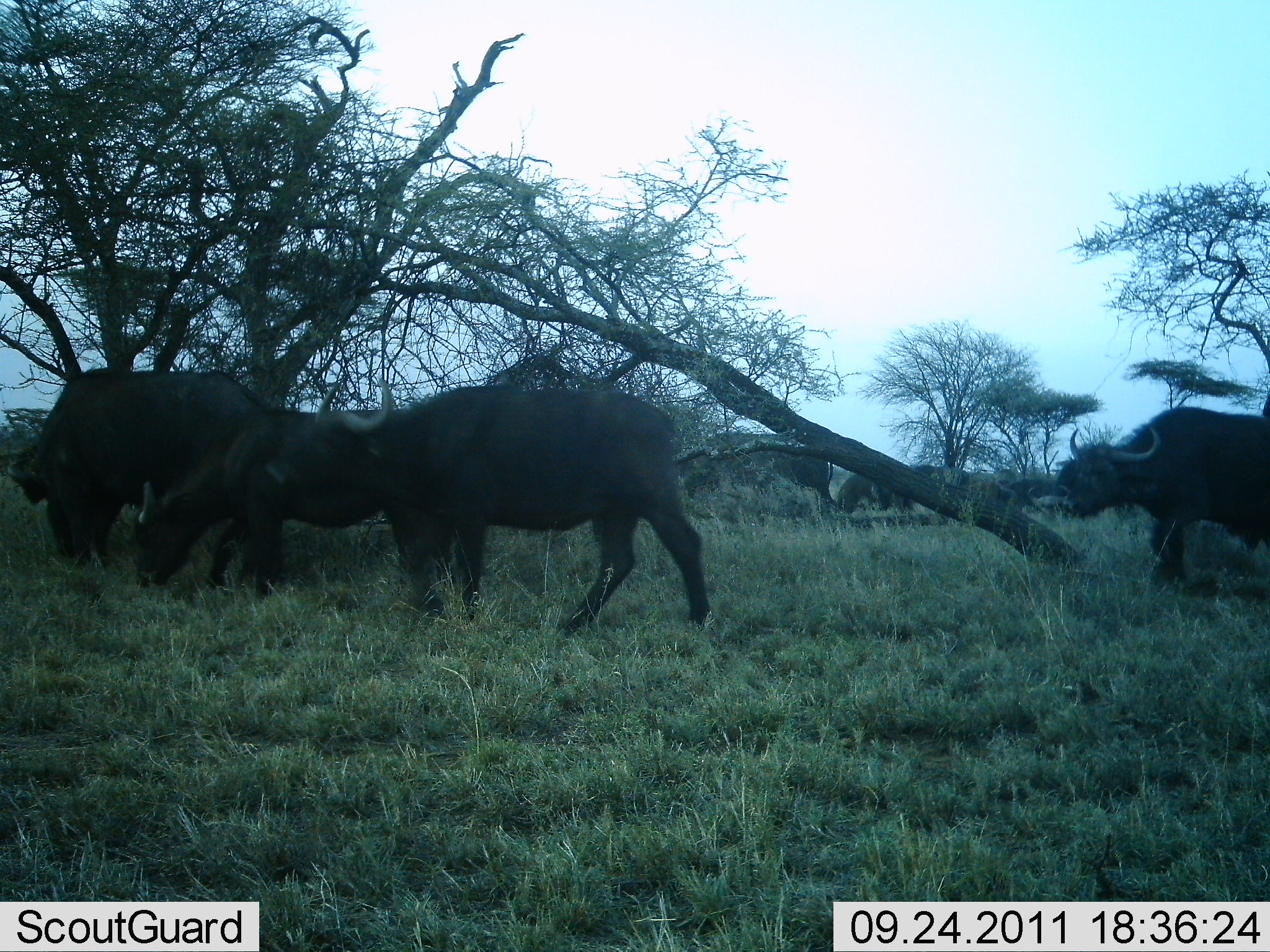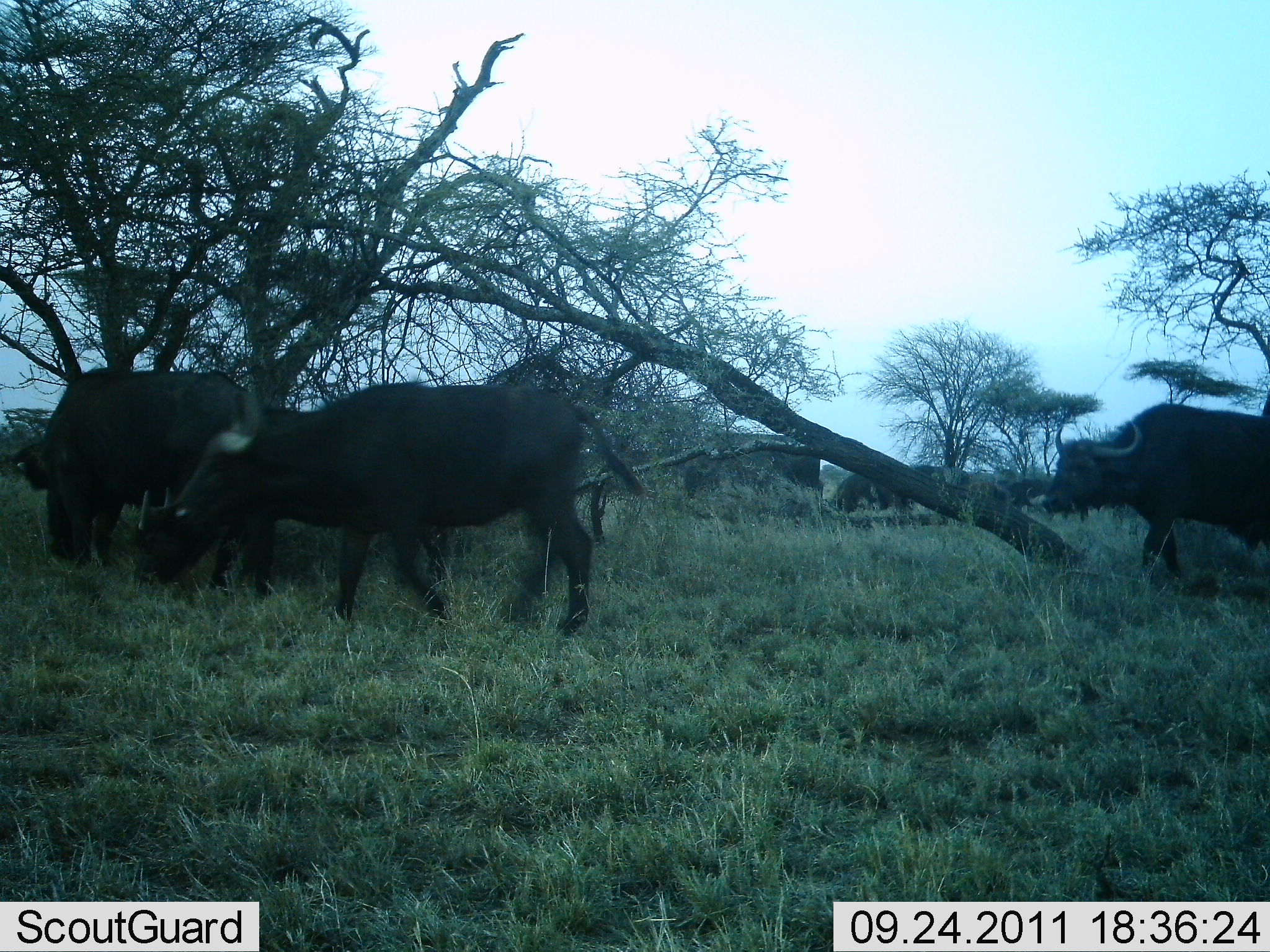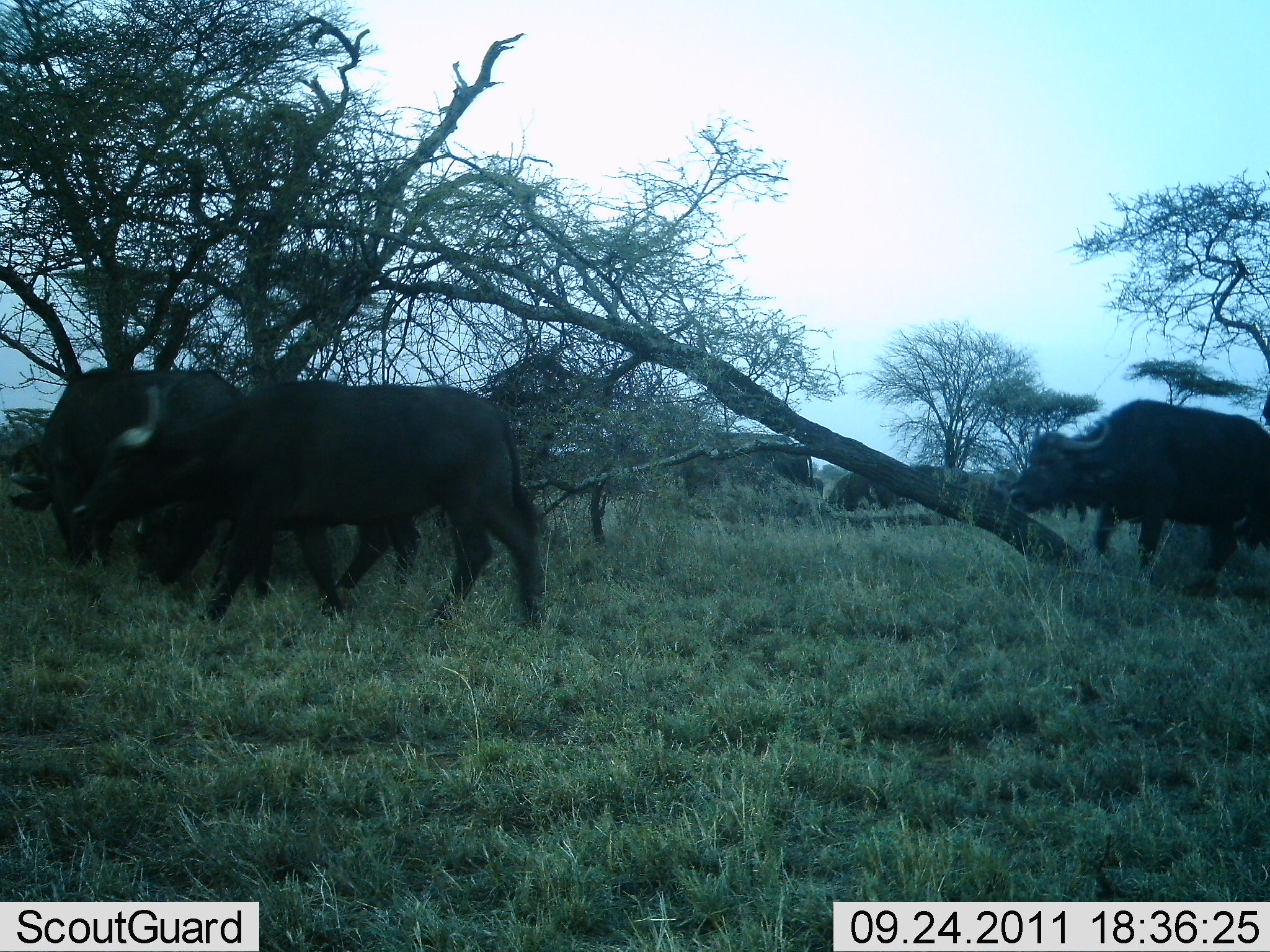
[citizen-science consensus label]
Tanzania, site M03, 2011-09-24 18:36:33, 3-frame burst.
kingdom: Animalia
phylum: Chordata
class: Mammalia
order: Artiodactyla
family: Bovidae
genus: Syncerus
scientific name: Syncerus caffer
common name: cape buffalo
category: buffalo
Buffalo (cape buffalo) (Syncerus caffer), count 7. Behavior (volunteer vote fractions): standing 30%, resting 0%, moving 80%, interacting 0%. Young present (vote fraction): 0%. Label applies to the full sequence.